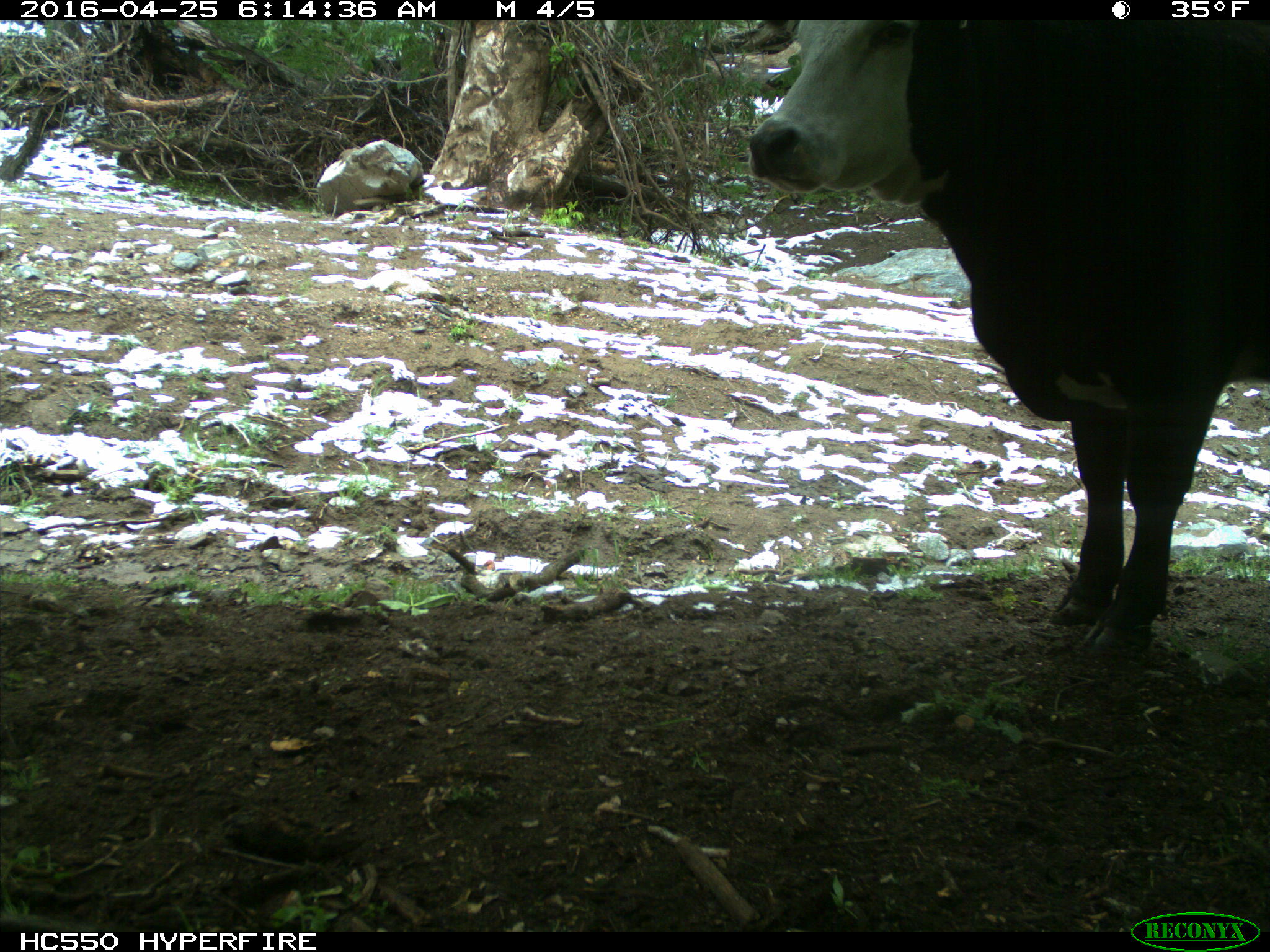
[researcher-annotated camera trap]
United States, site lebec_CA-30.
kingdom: Animalia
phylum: Chordata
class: Mammalia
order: Artiodactyla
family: Bovidae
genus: Bos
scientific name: Bos taurus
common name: domestic cow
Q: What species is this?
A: Bos taurus (domestic cow).